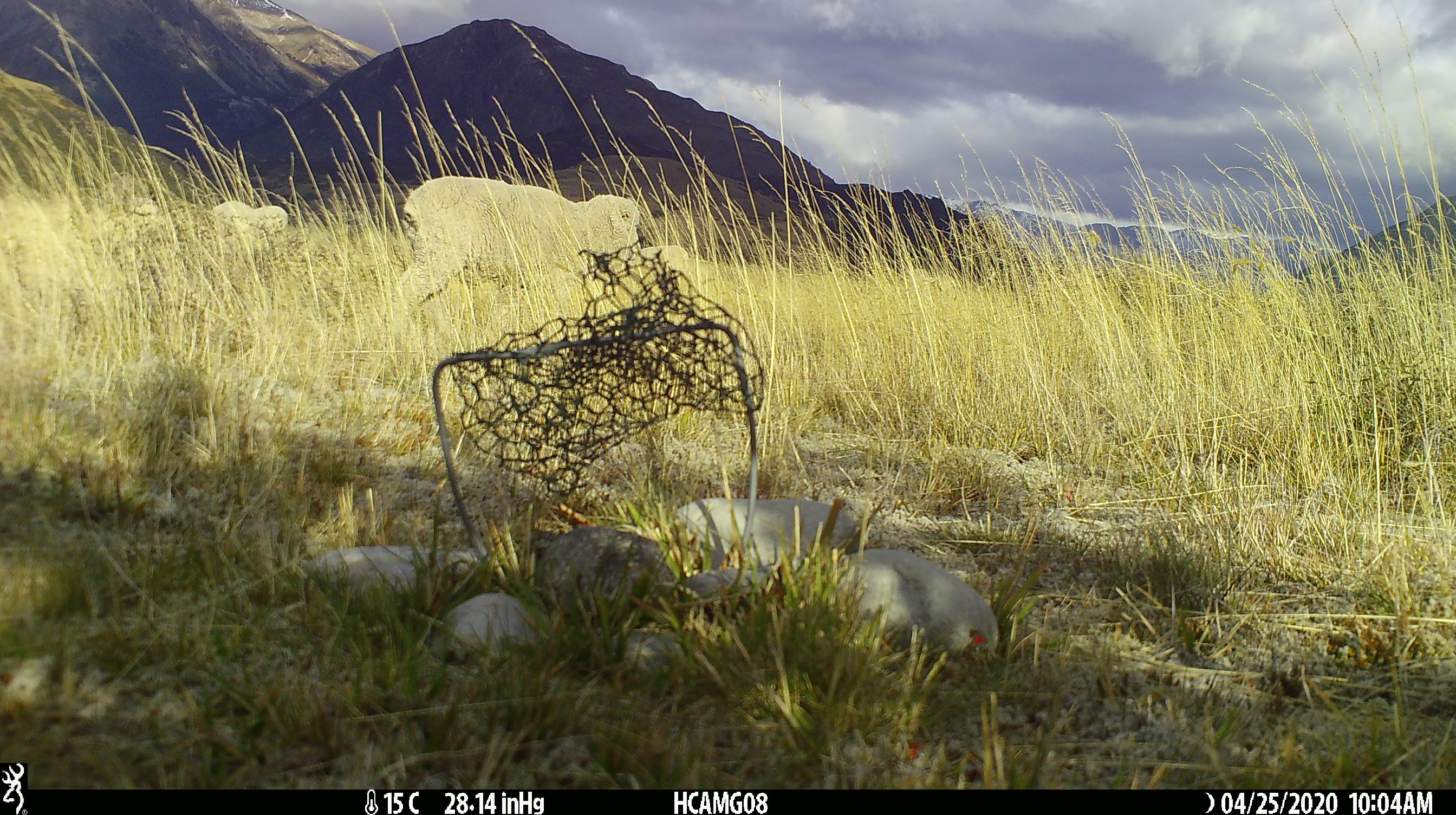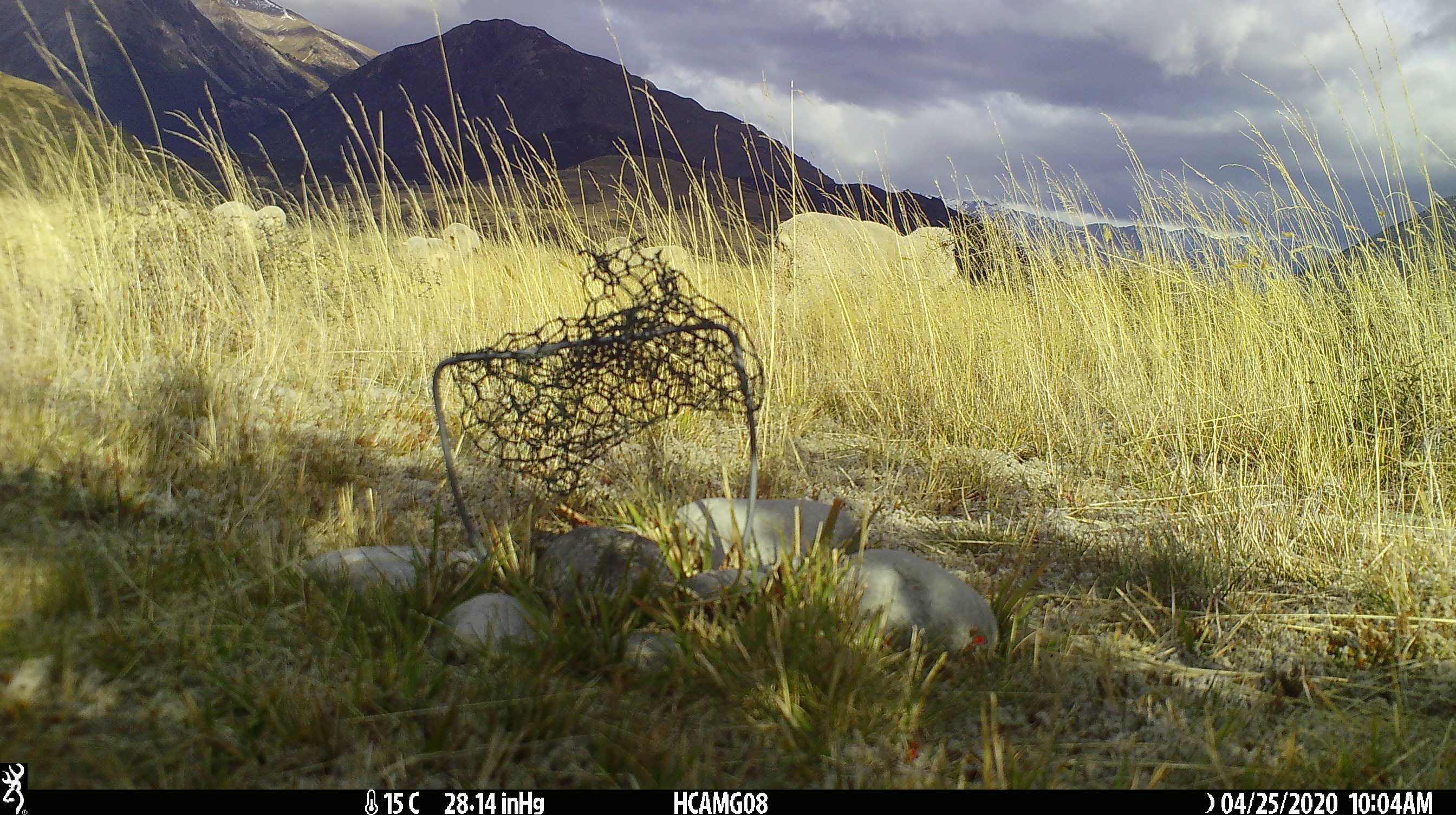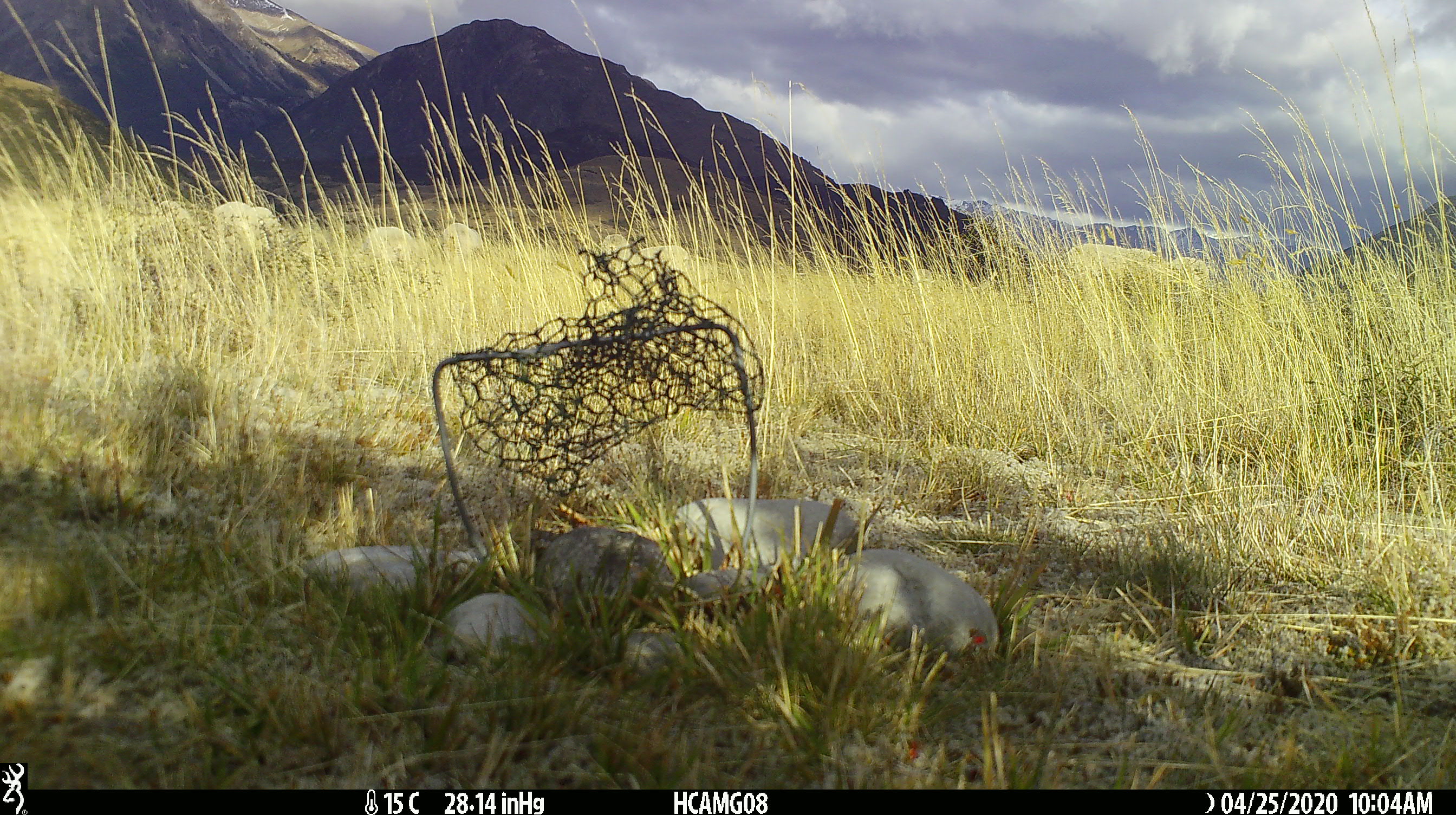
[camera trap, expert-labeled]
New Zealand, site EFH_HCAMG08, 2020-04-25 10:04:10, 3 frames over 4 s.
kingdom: Animalia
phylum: Chordata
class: Mammalia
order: Artiodactyla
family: Bovidae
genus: Ovis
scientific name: Ovis aries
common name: domestic sheep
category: sheep